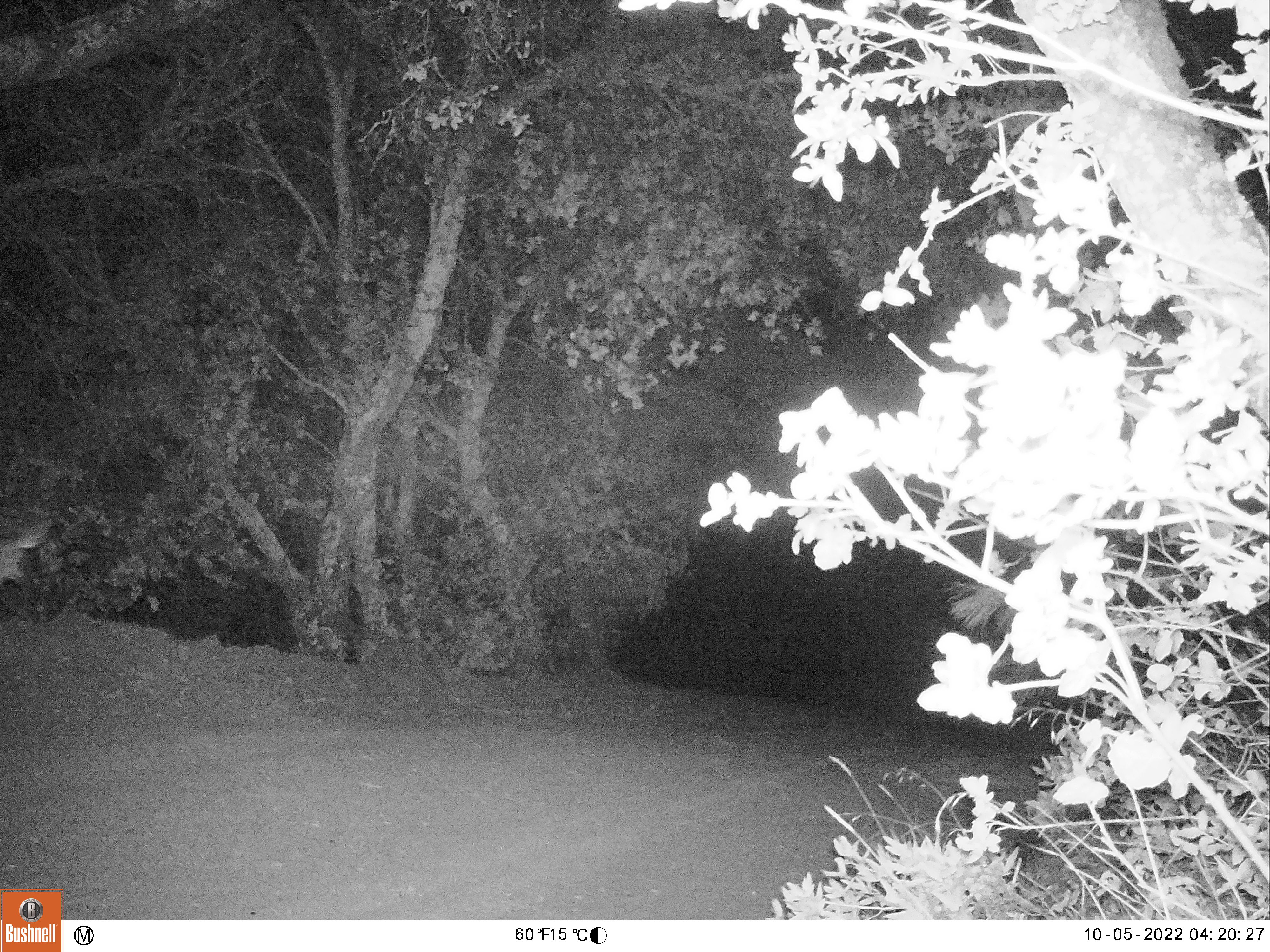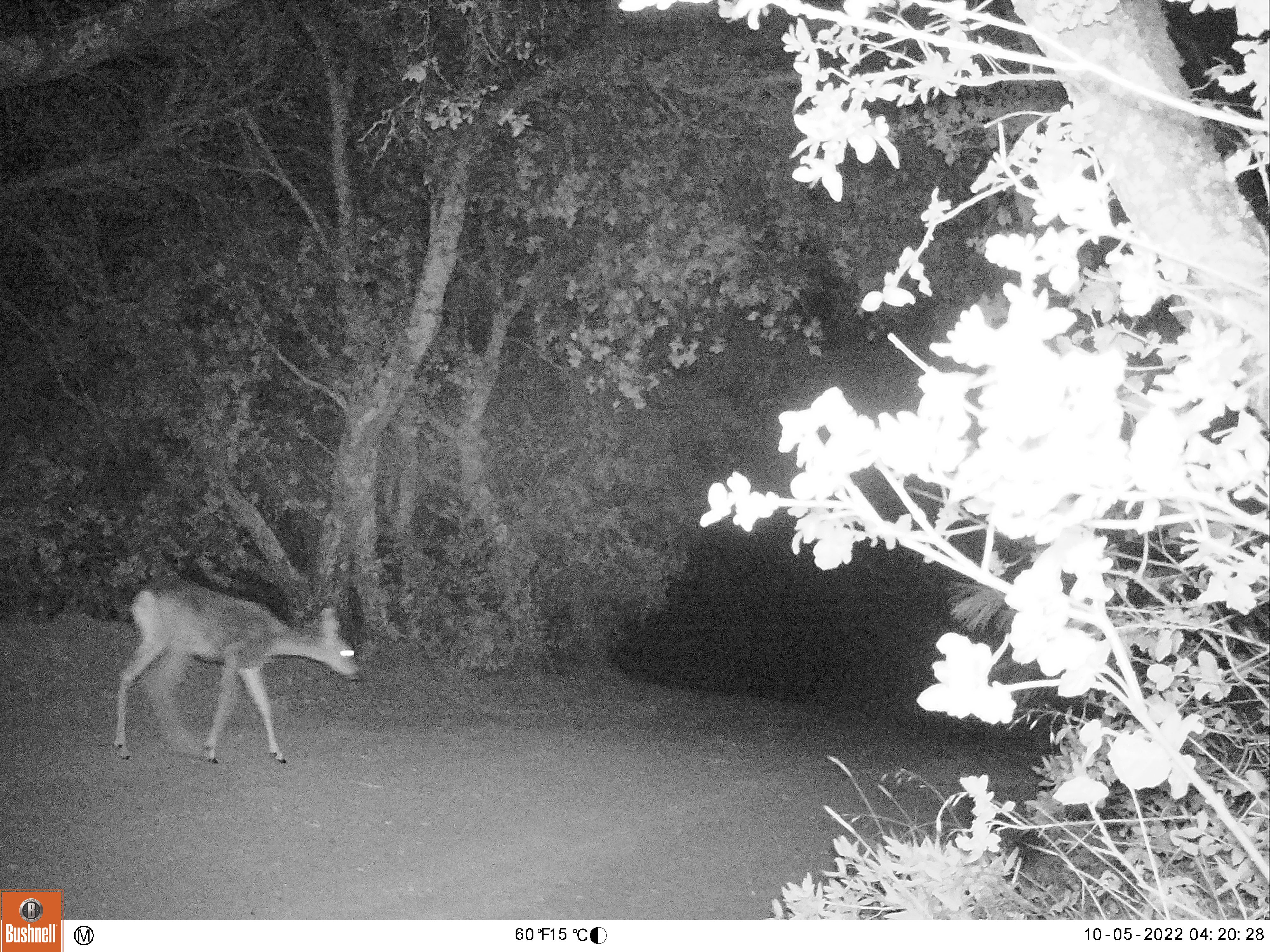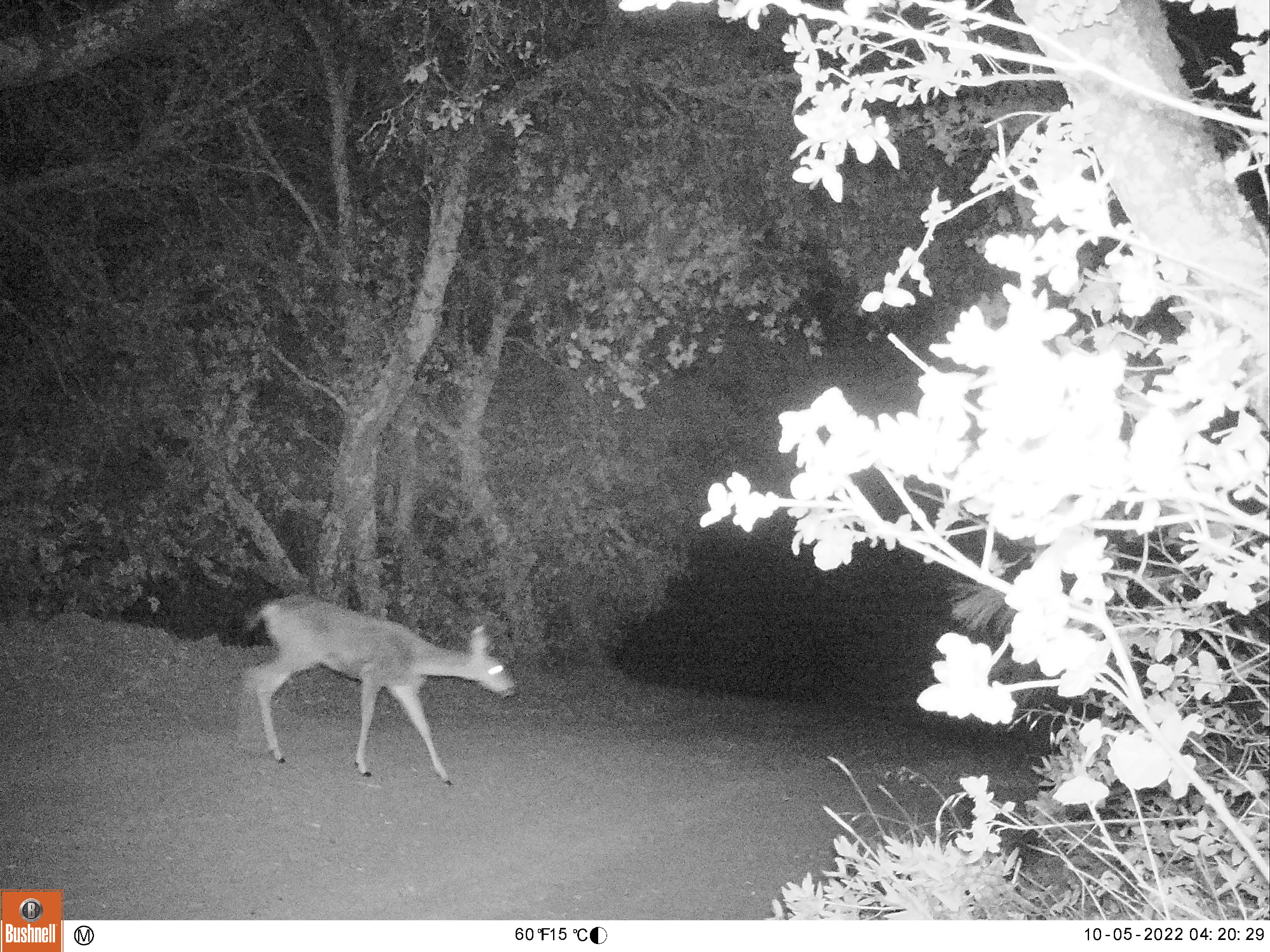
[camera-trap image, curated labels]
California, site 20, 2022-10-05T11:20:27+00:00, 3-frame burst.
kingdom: Animalia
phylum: Chordata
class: Mammalia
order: Artiodactyla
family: Cervidae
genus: Odocoileus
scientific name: Odocoileus hemionus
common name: mule deer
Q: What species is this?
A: Mule deer (Odocoileus hemionus).